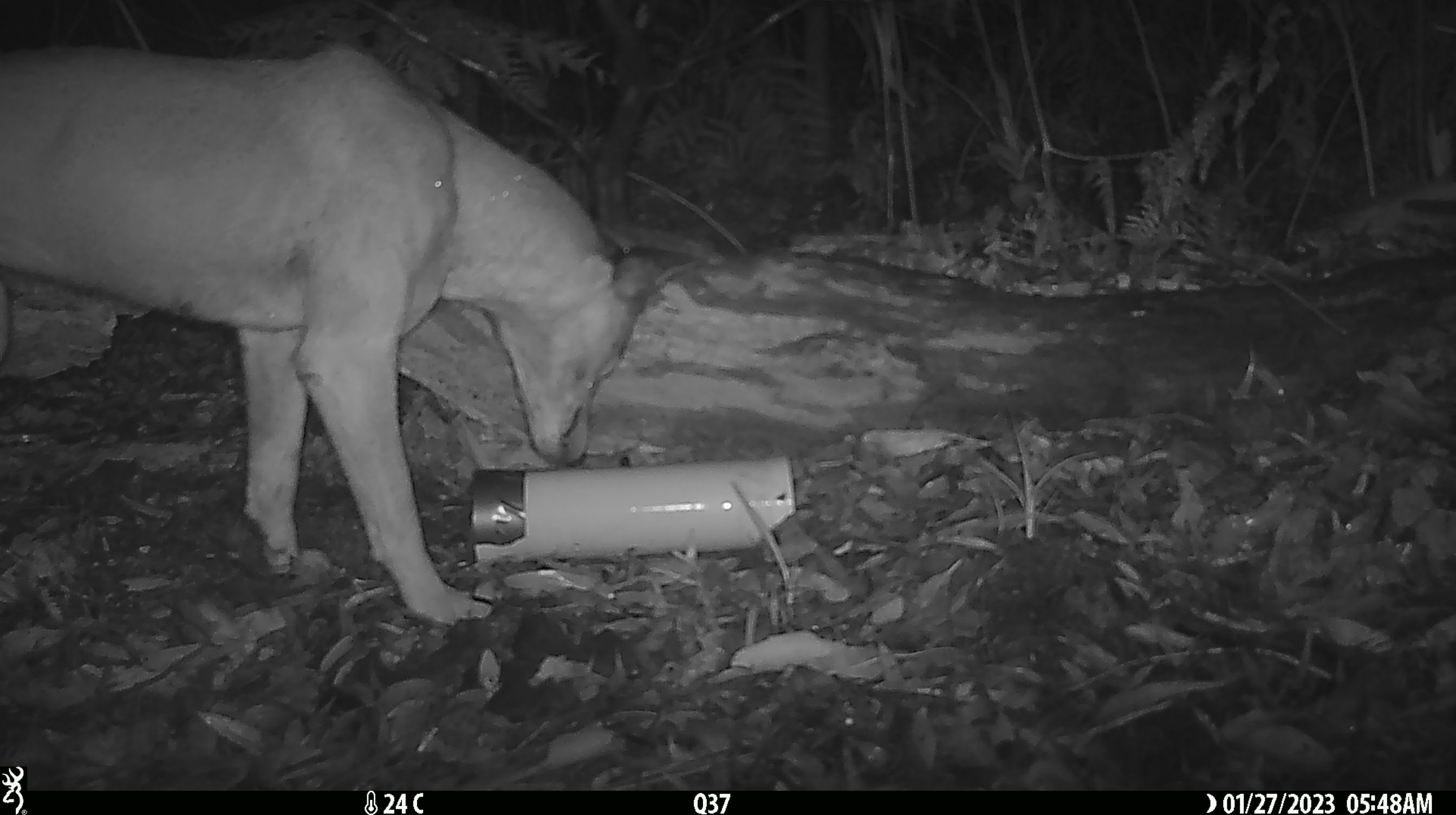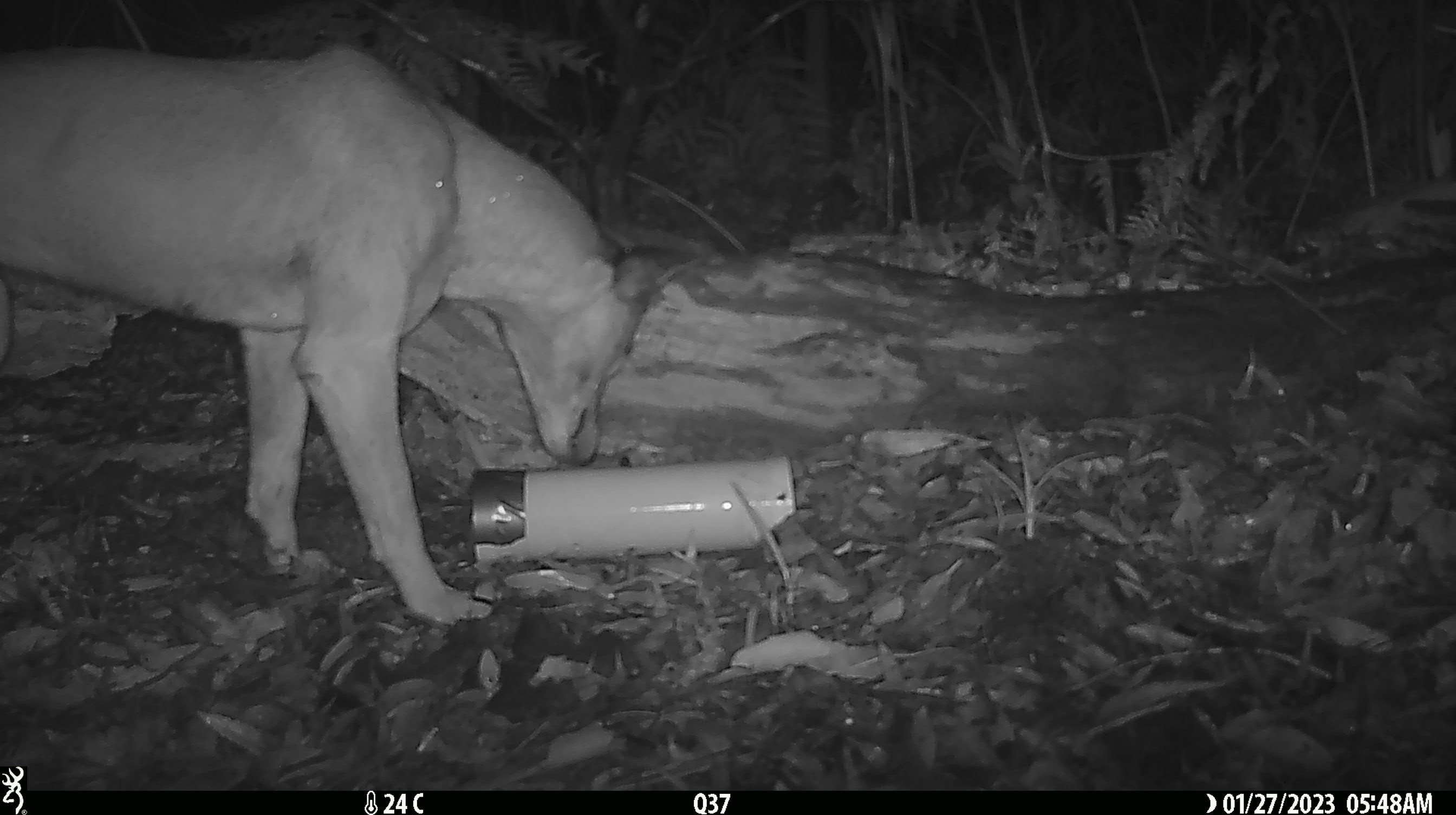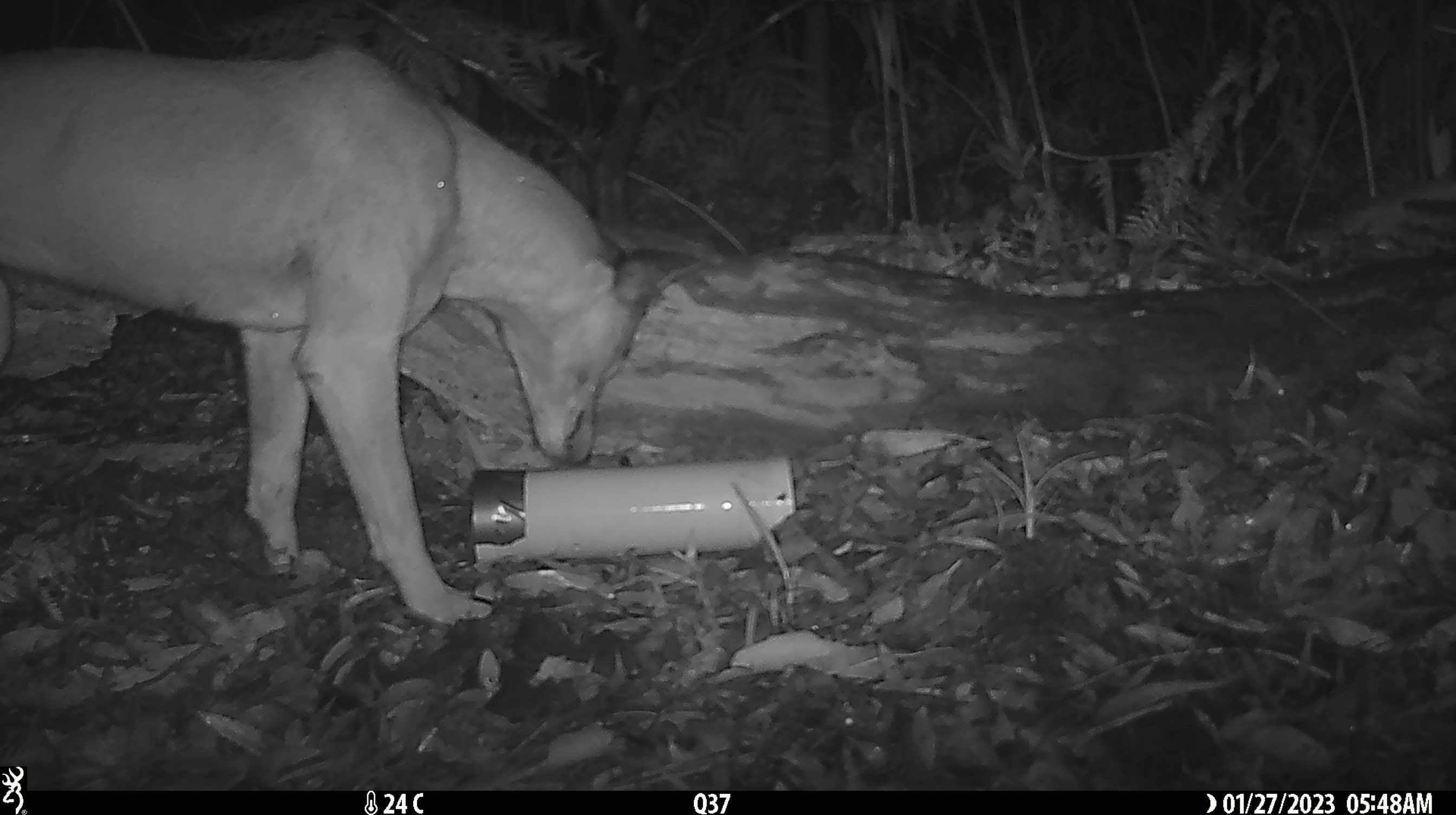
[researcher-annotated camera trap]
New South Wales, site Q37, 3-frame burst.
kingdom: Animalia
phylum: Chordata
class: Mammalia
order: Carnivora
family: Canidae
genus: Canis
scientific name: Canis familiaris dingo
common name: dingo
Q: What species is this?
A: Dingo (Canis familiaris dingo).